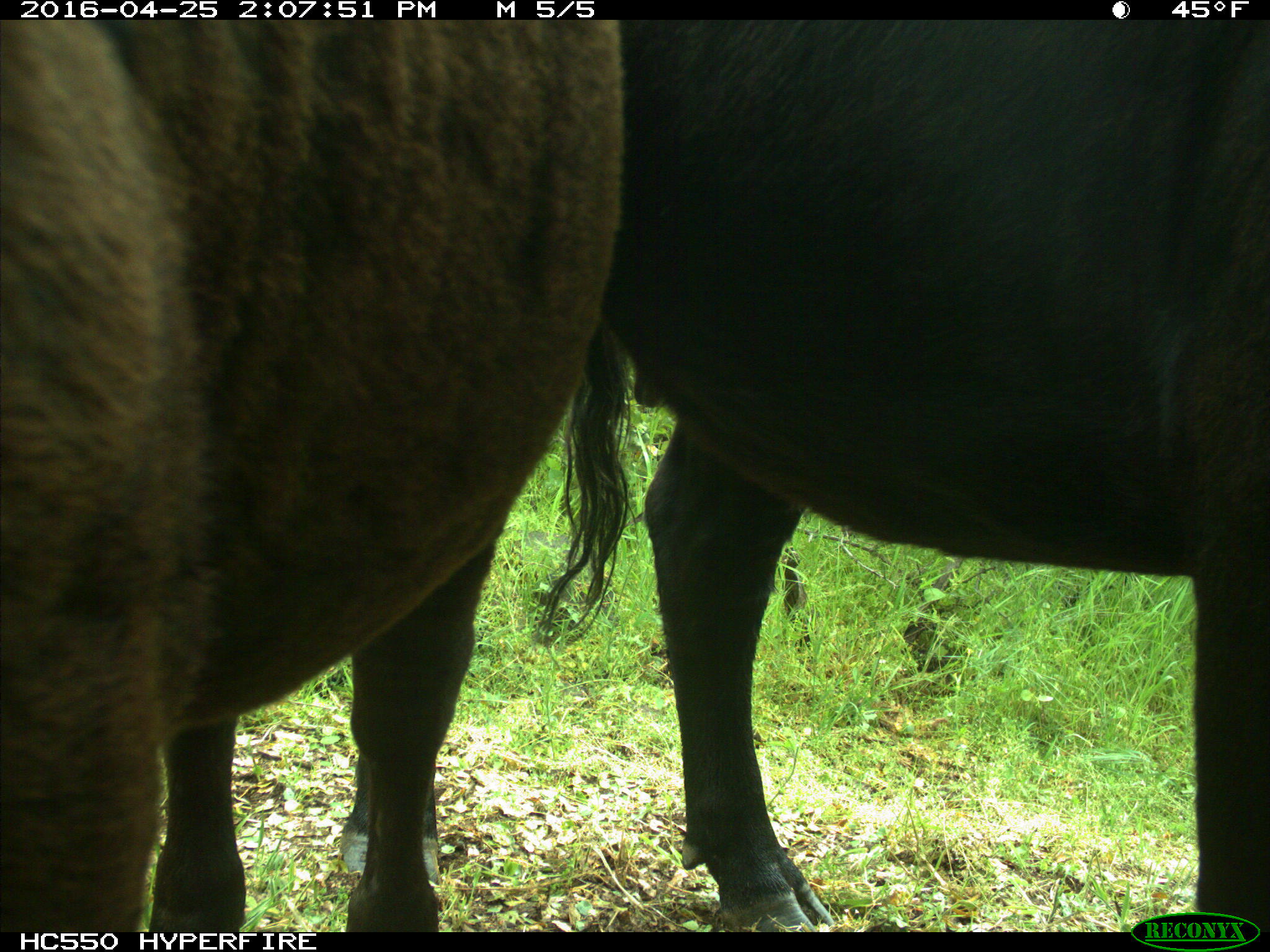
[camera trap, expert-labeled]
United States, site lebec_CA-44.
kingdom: Animalia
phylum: Chordata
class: Mammalia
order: Artiodactyla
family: Bovidae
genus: Bos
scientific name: Bos taurus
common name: domestic cow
Bos taurus (domestic cow).